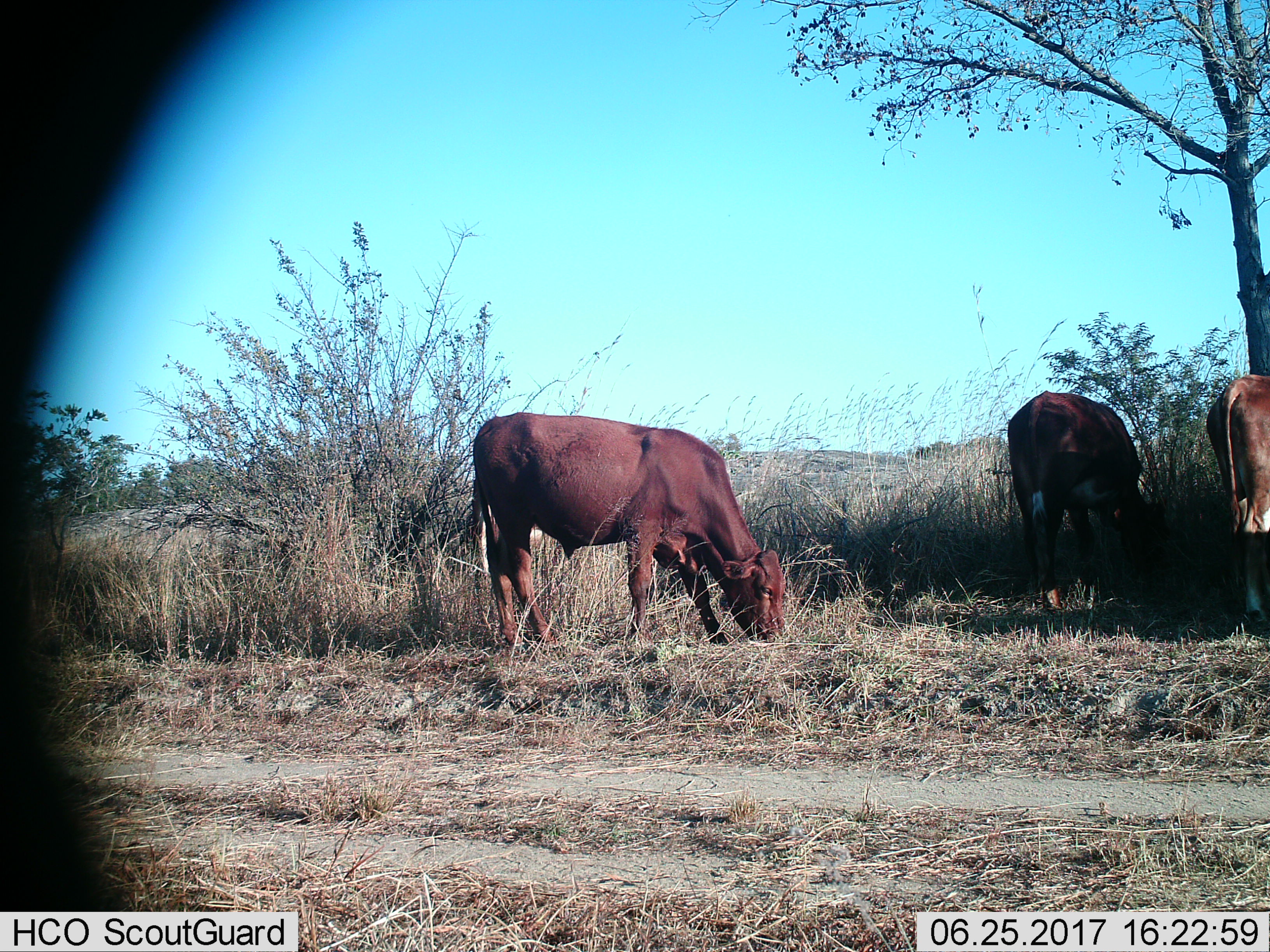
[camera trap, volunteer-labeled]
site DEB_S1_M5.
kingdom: Animalia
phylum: Chordata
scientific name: Vertebrata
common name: domestic animal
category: domesticanimal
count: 3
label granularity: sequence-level